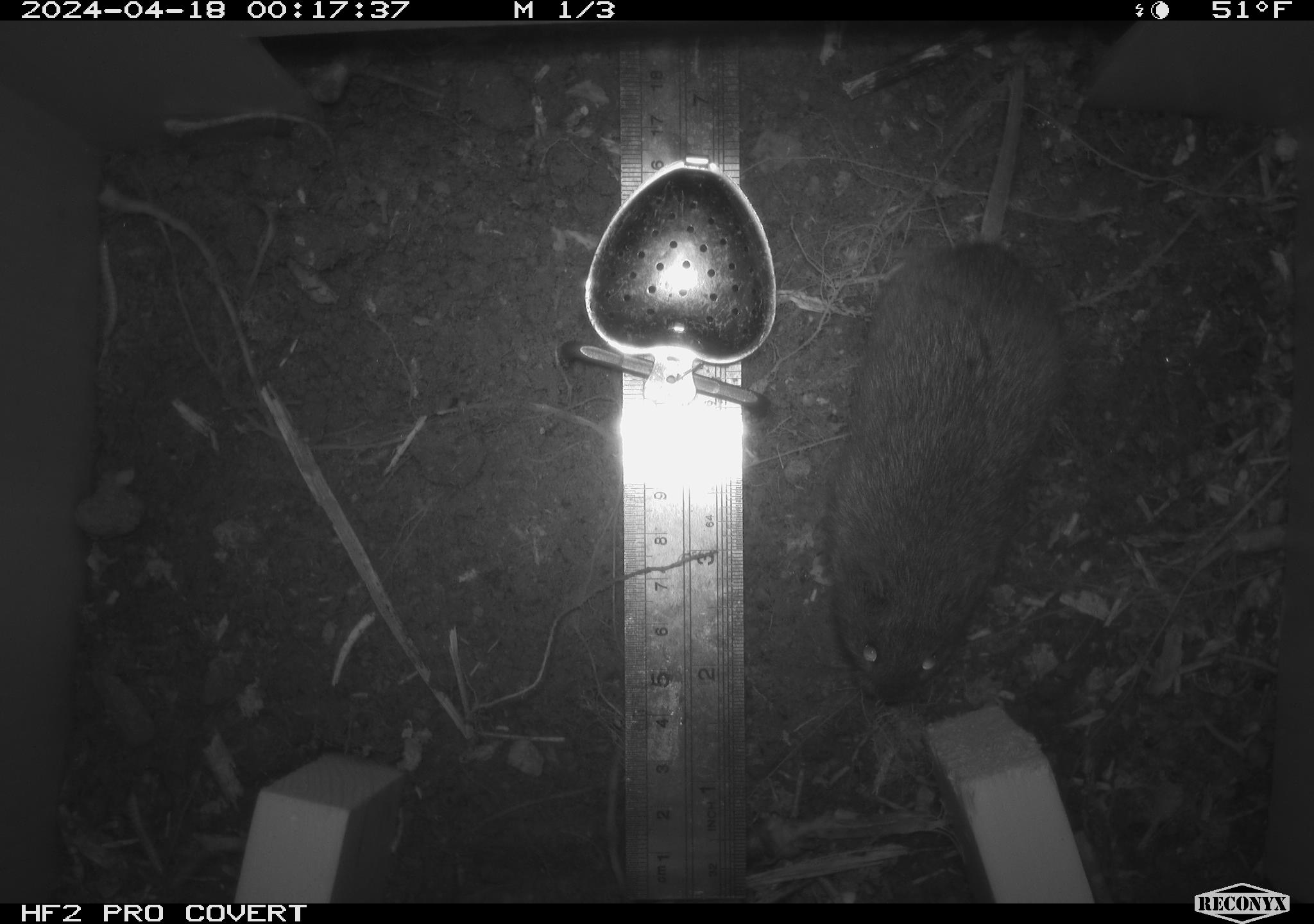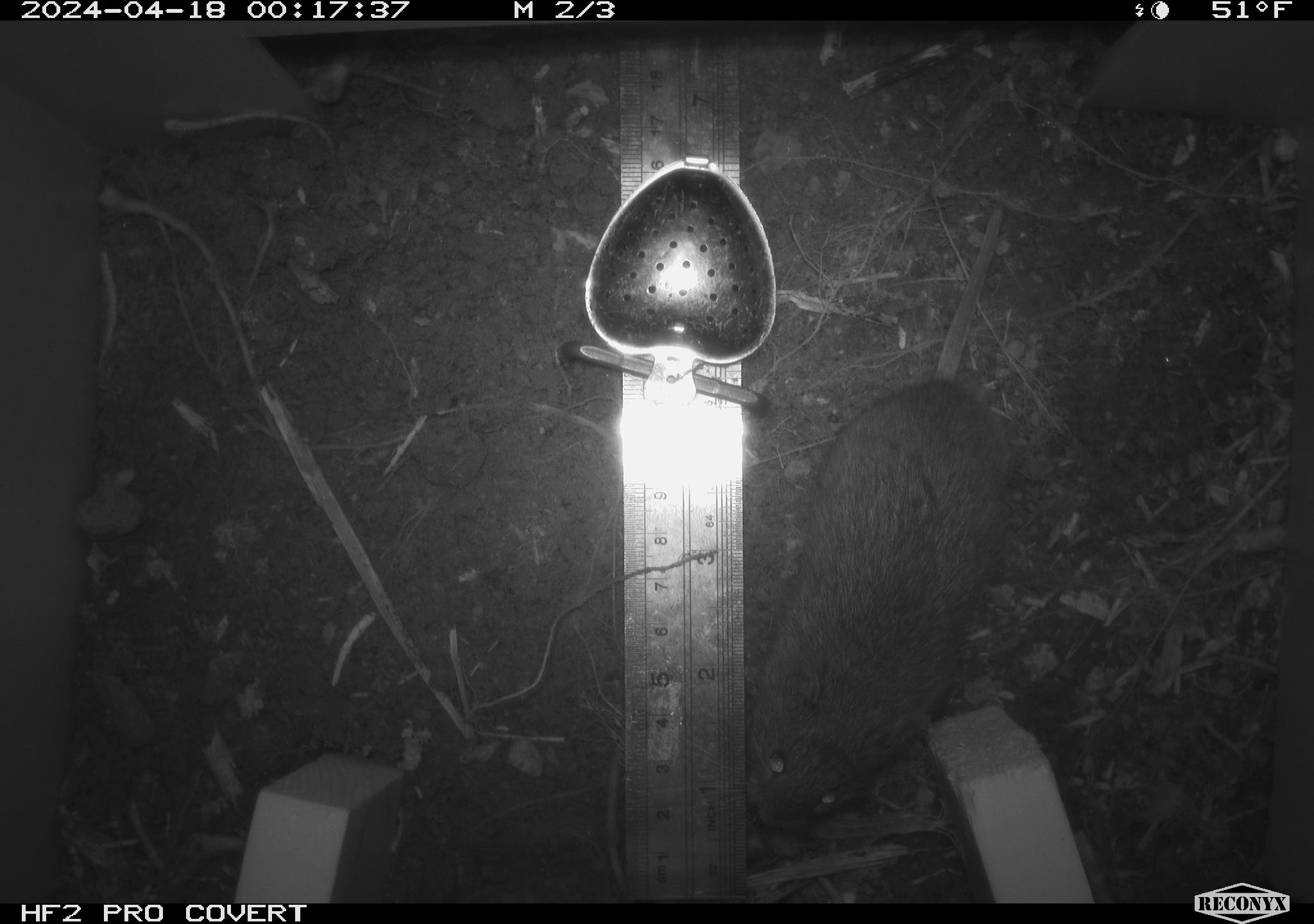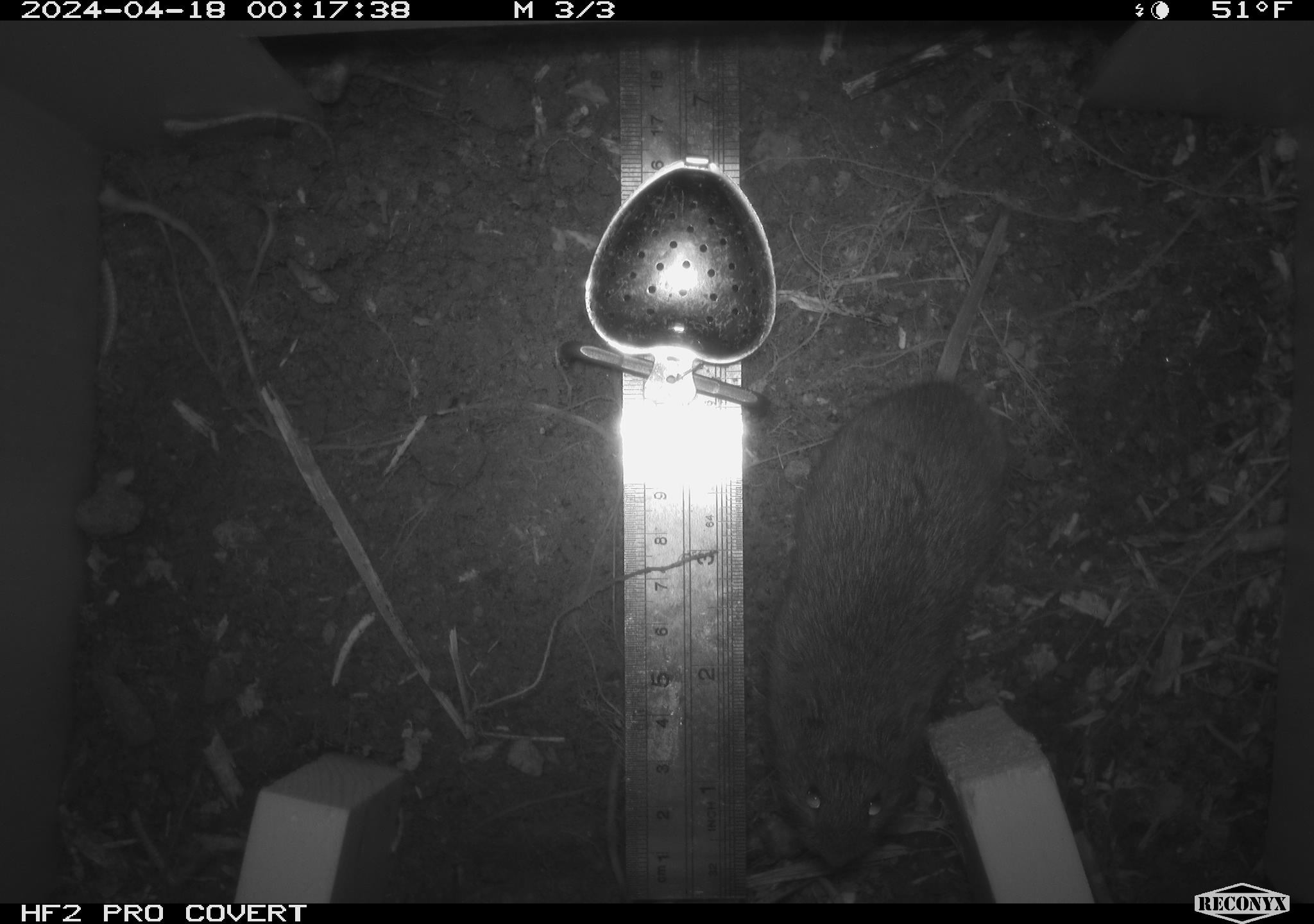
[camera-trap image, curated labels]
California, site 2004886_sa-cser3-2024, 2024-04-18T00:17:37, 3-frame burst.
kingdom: Animalia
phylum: Chordata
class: Mammalia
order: Rodentia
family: Cricetidae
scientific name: Cricetidae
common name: hamsters, voles, lemmings, and allies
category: cricetidae family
Cricetidae family (hamsters, voles, lemmings, and allies) (Cricetidae).